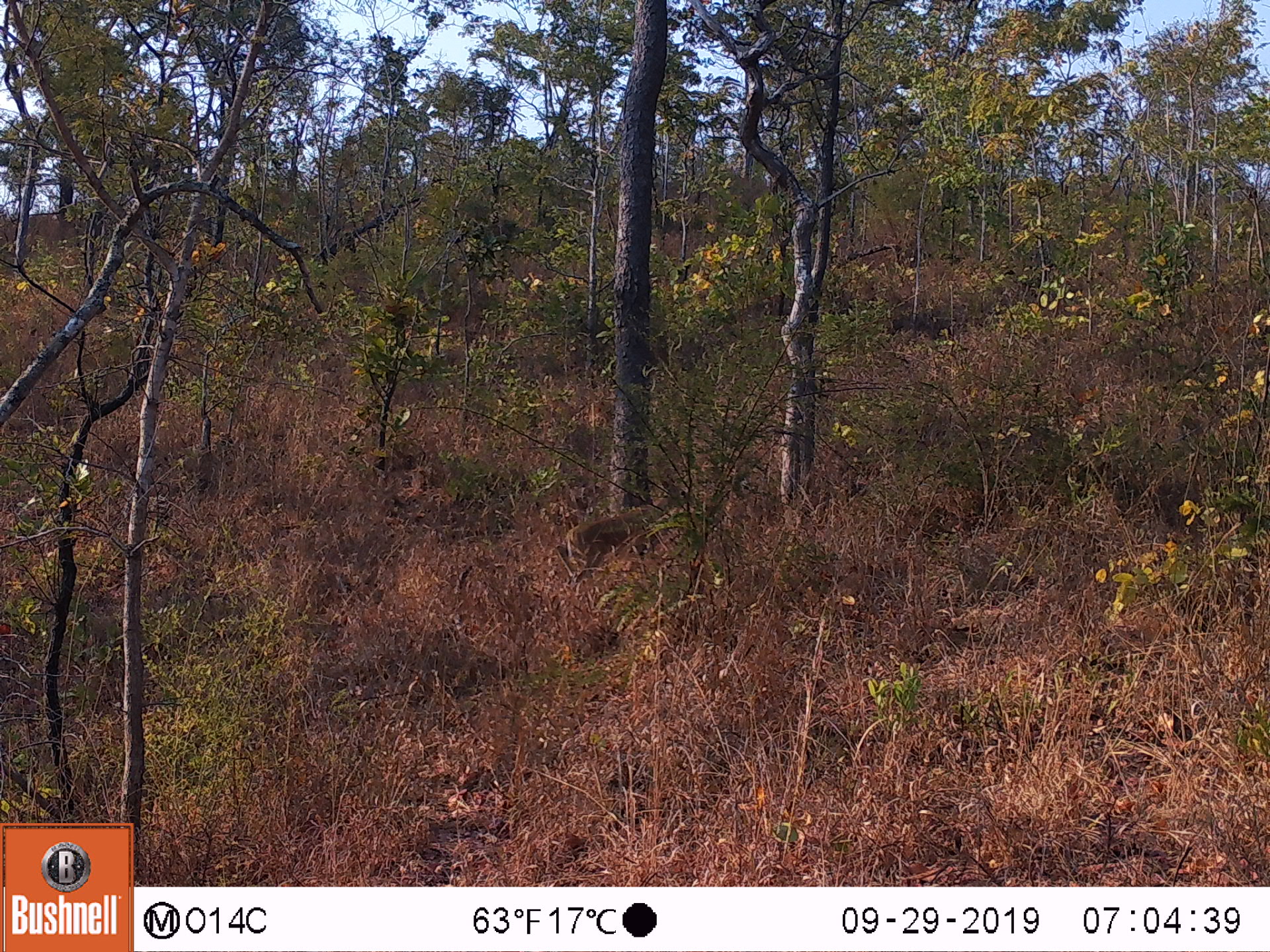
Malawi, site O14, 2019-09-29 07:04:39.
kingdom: Animalia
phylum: Chordata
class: Mammalia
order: Artiodactyla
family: Bovidae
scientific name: Antilopinae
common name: small antelope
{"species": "small antelope (Antilopinae)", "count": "1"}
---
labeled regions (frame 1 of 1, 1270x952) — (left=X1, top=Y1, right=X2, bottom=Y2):
small antelope: (left=542, top=463, right=720, bottom=591)